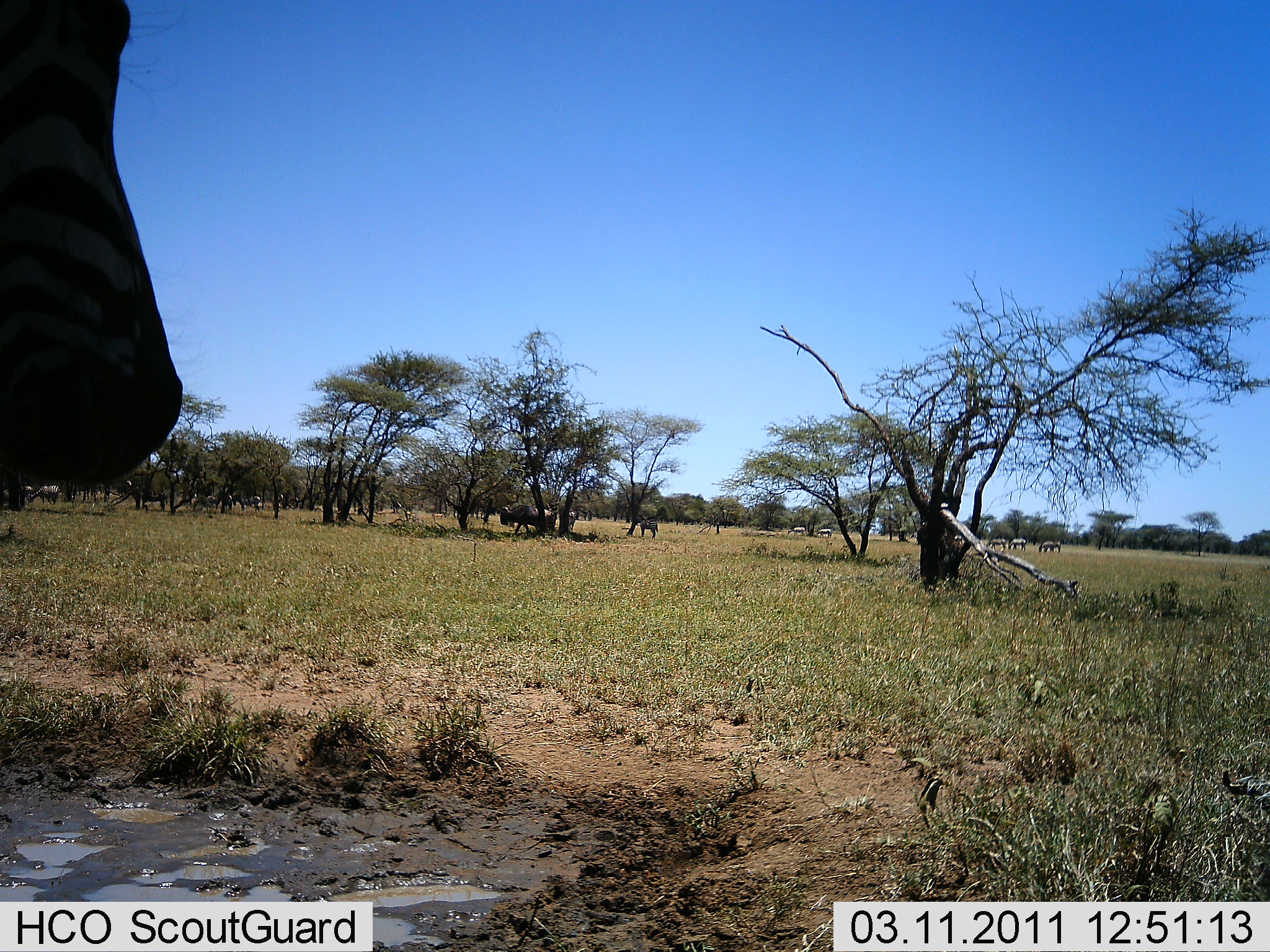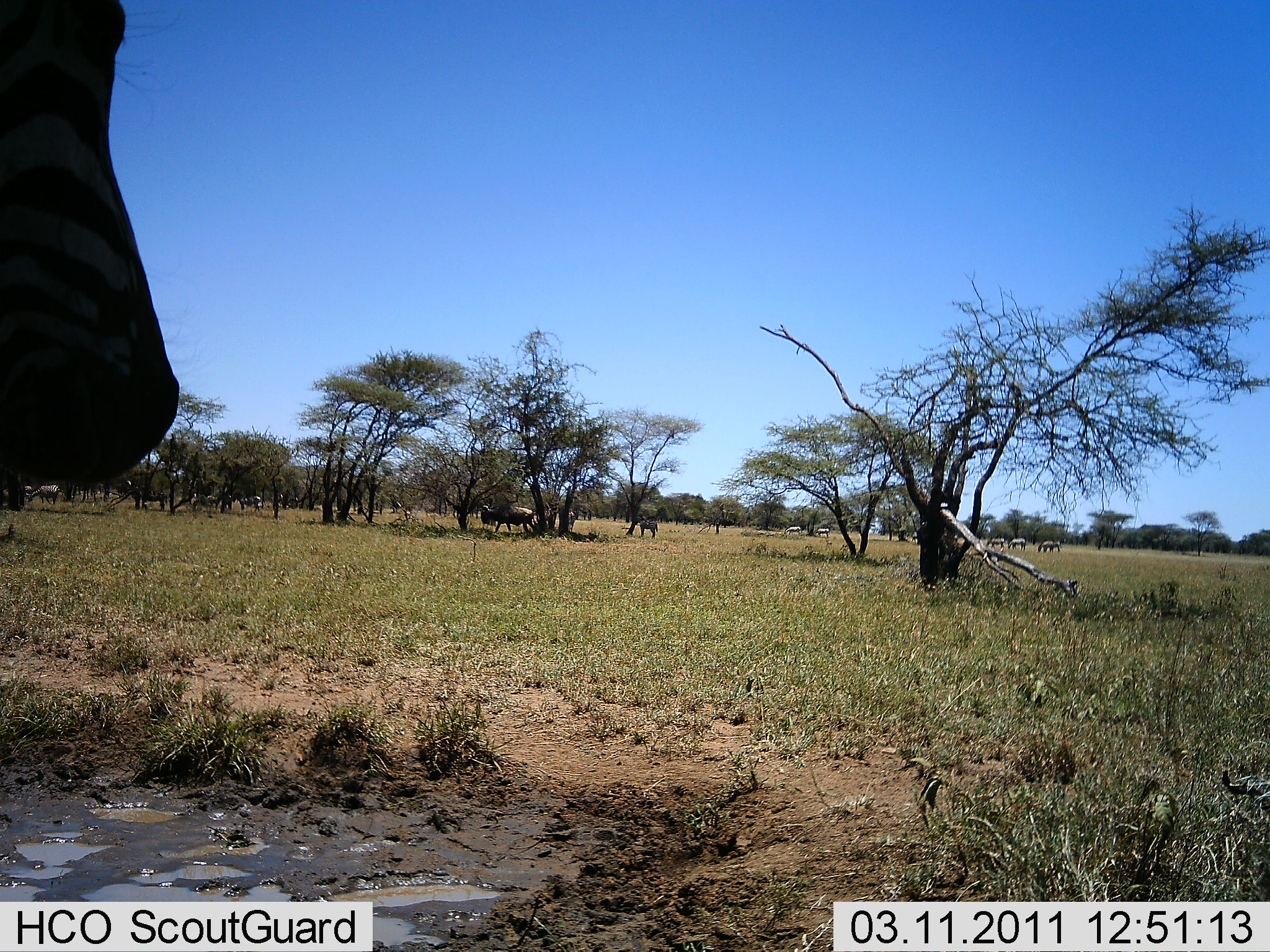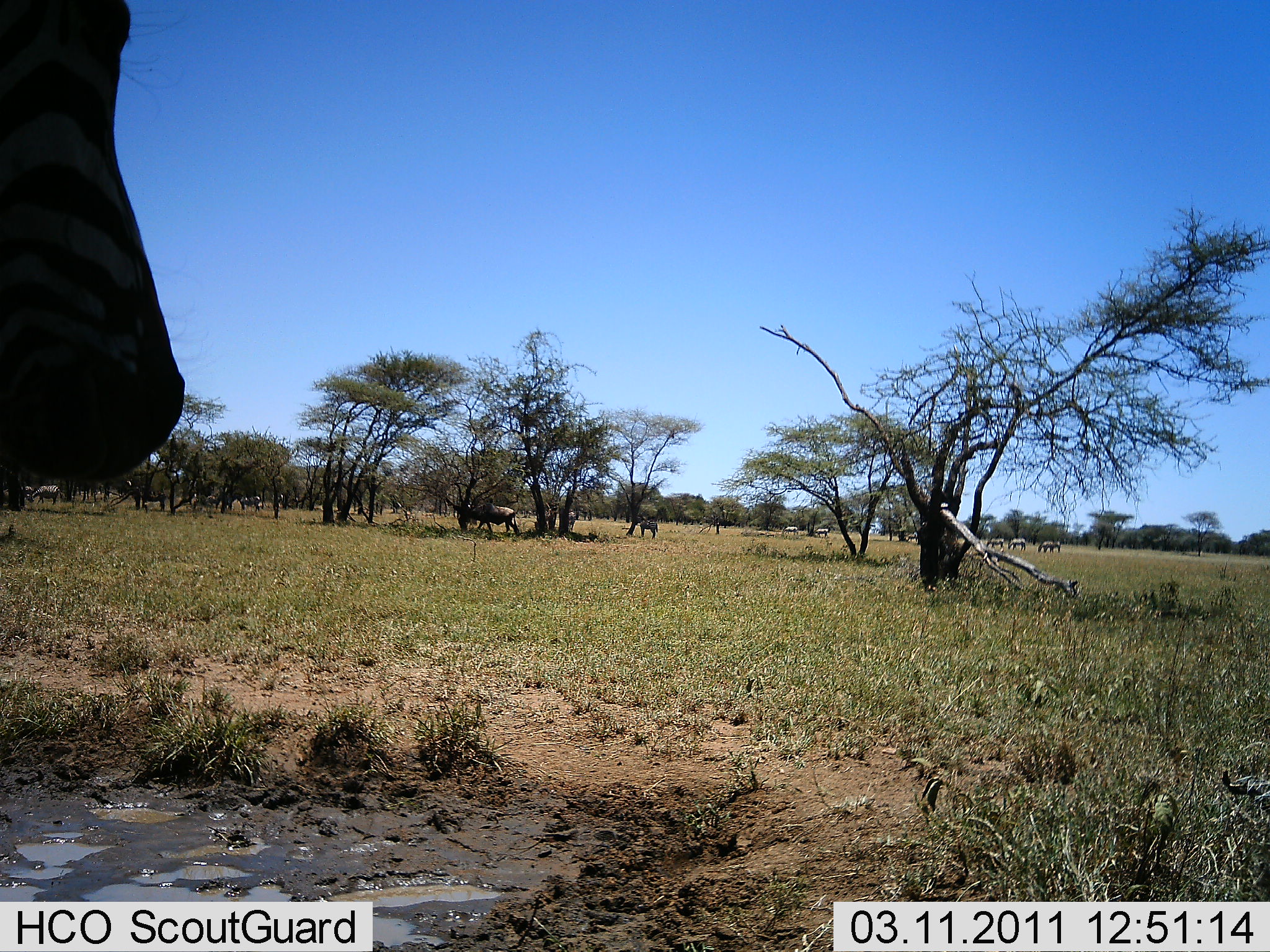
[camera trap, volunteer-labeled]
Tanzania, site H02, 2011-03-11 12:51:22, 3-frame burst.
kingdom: Animalia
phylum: Chordata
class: Mammalia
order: Perissodactyla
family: Equidae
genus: Equus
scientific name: Equus quagga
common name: plains zebra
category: zebra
Zebra (plains zebra) (Equus quagga), count 1. Behavior (volunteer vote fractions): standing 93%, resting 0%, moving 14%, interacting 0%. Young present (vote fraction): 0%. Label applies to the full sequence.